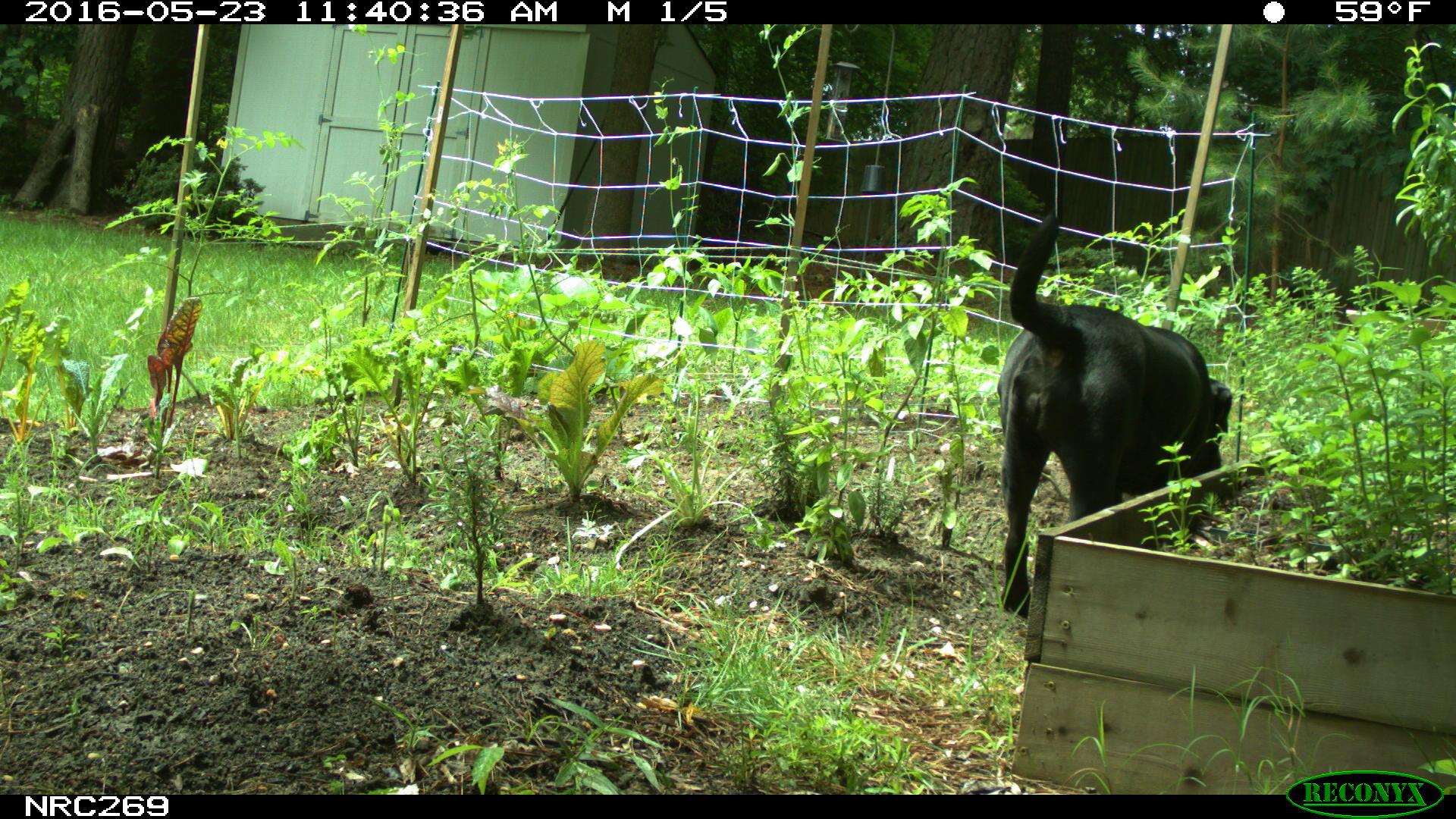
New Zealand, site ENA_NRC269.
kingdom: Animalia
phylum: Chordata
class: Mammalia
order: Carnivora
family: Canidae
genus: Canis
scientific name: Canis familiaris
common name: domestic dog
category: dog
Dog (domestic dog) (Canis familiaris).